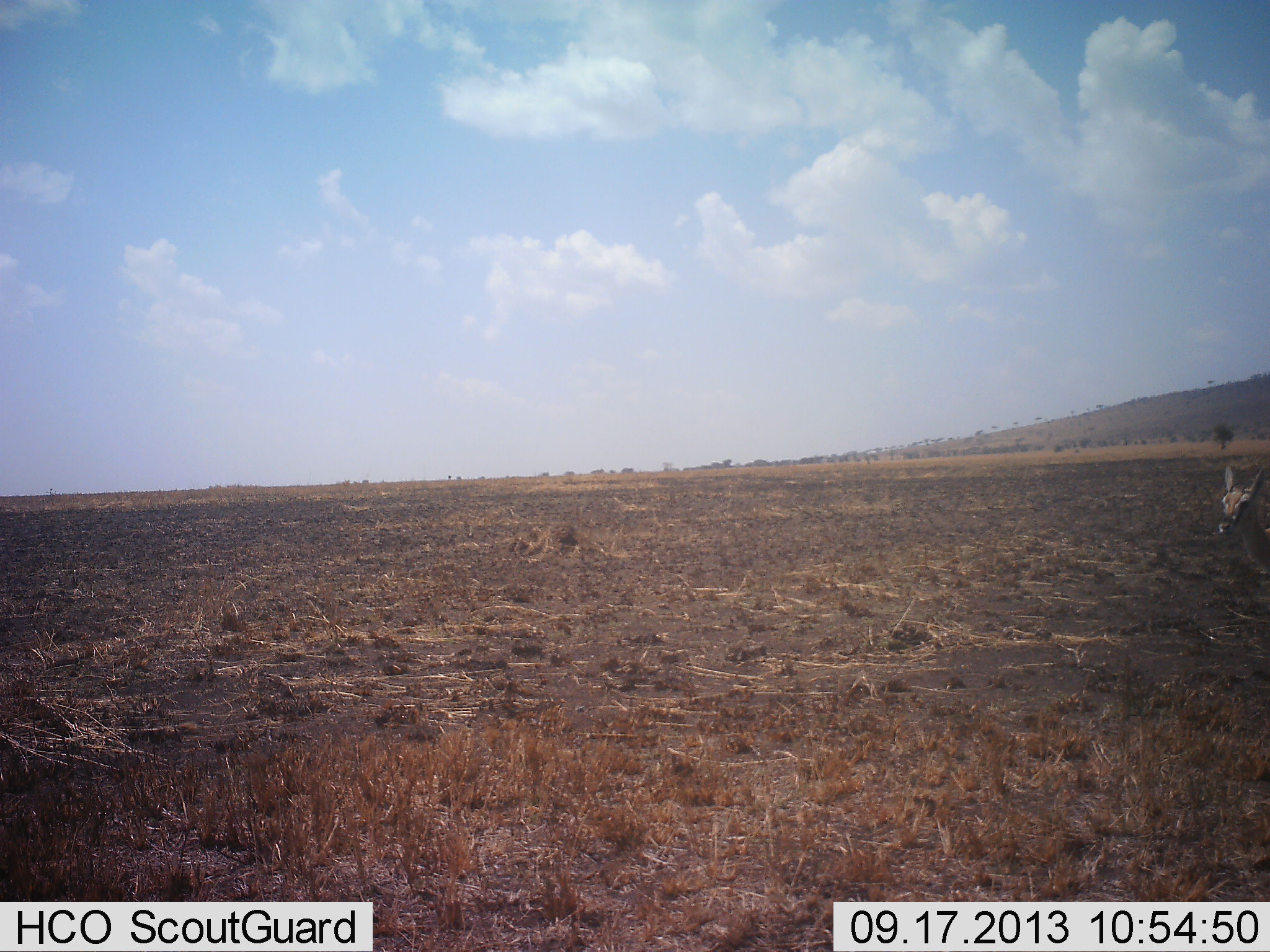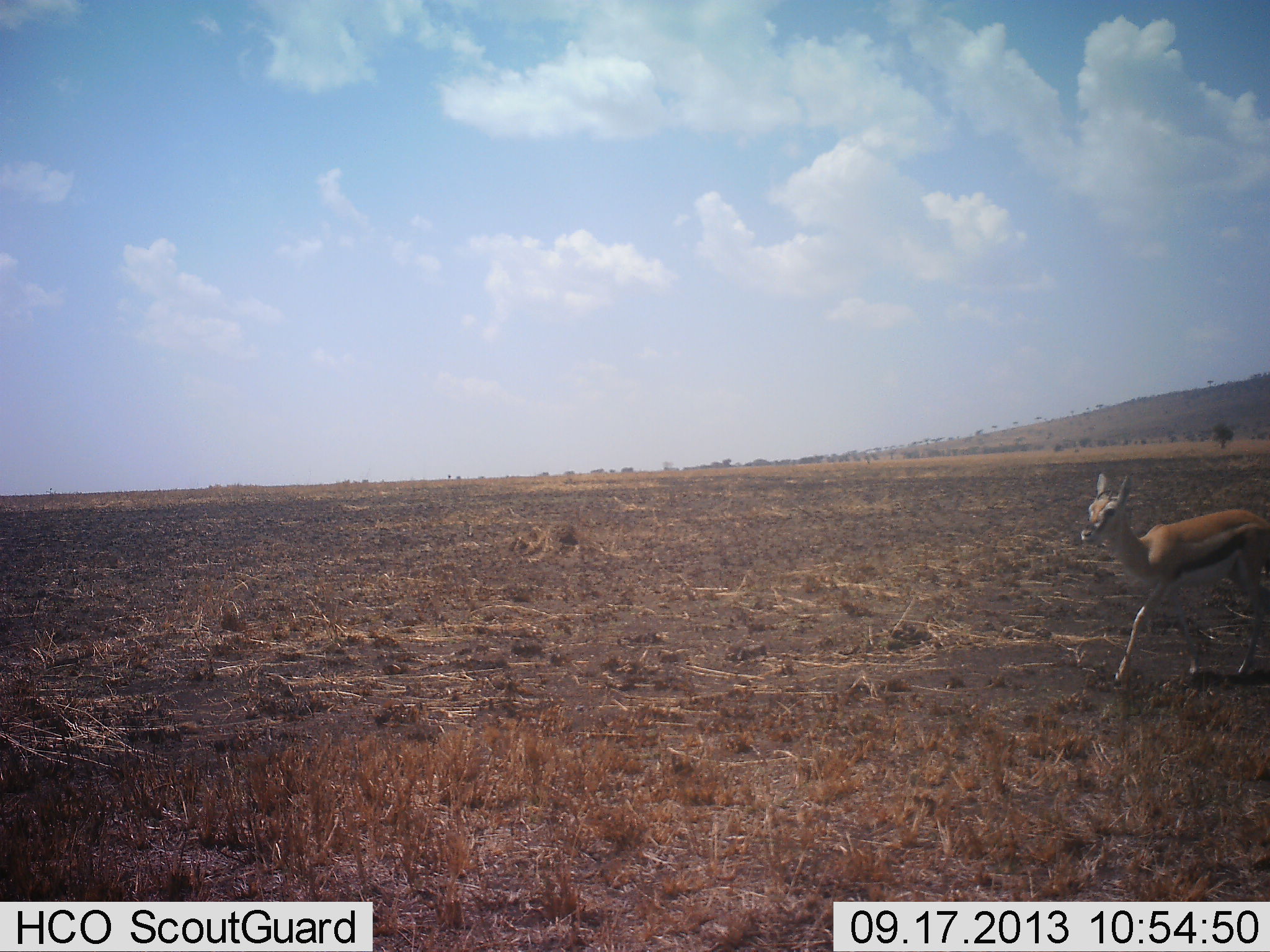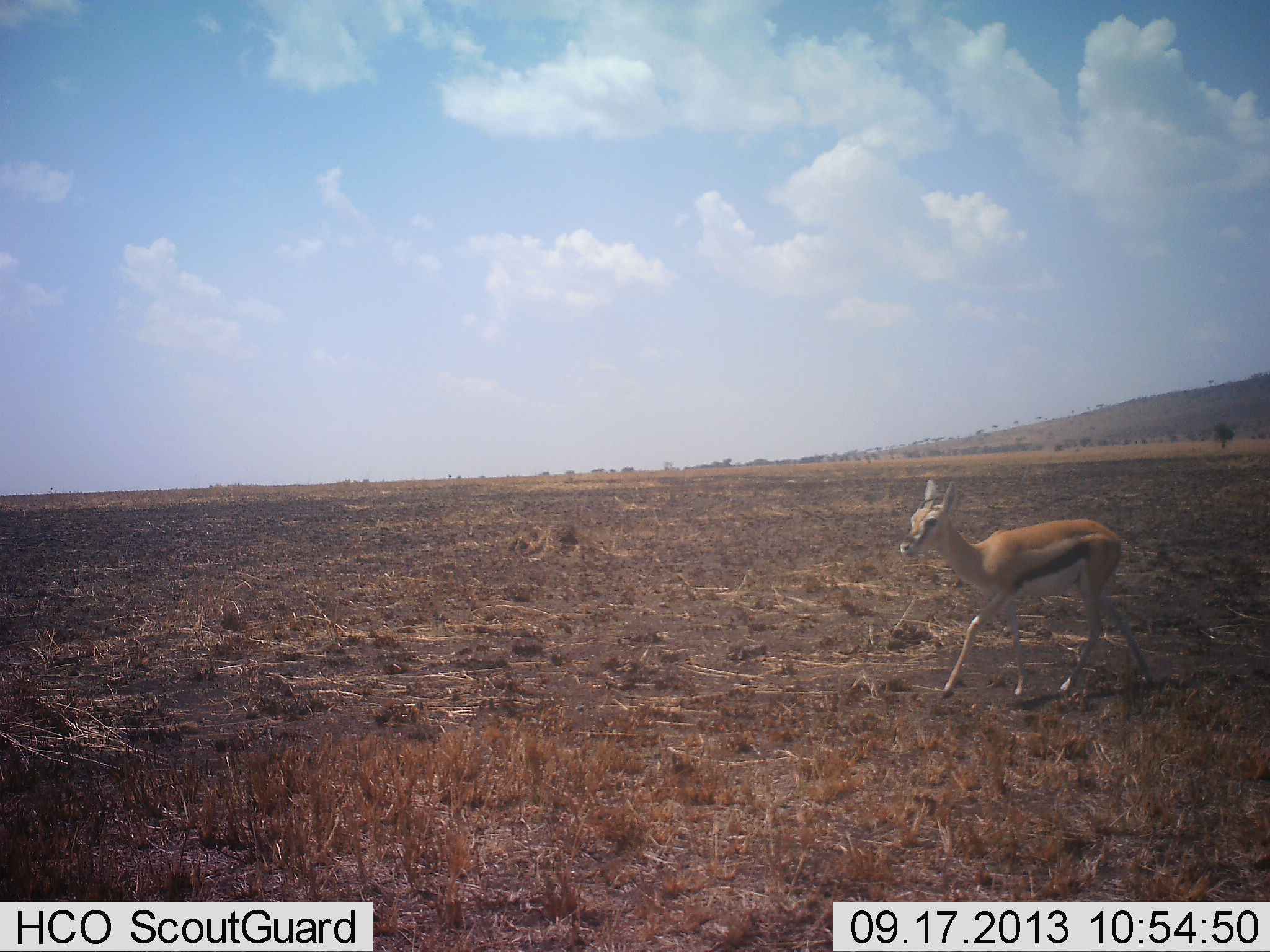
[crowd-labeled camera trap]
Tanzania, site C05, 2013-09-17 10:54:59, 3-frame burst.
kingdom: Animalia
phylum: Chordata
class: Mammalia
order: Artiodactyla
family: Bovidae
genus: Eudorcas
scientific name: Eudorcas thomsonii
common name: thomson's gazelle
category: gazellethomsons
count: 1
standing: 0%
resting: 0%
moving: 100%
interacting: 0%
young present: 20%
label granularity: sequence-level